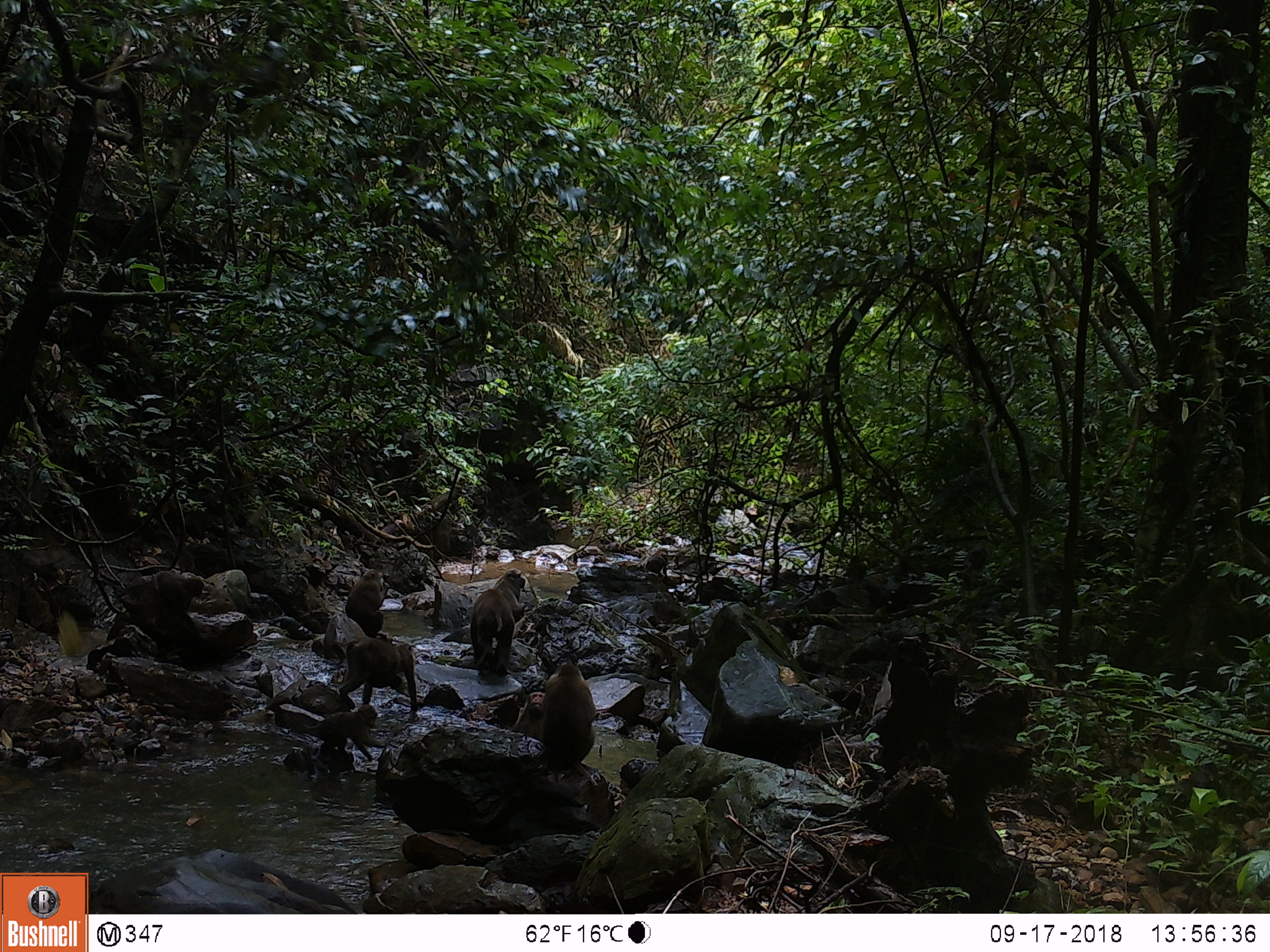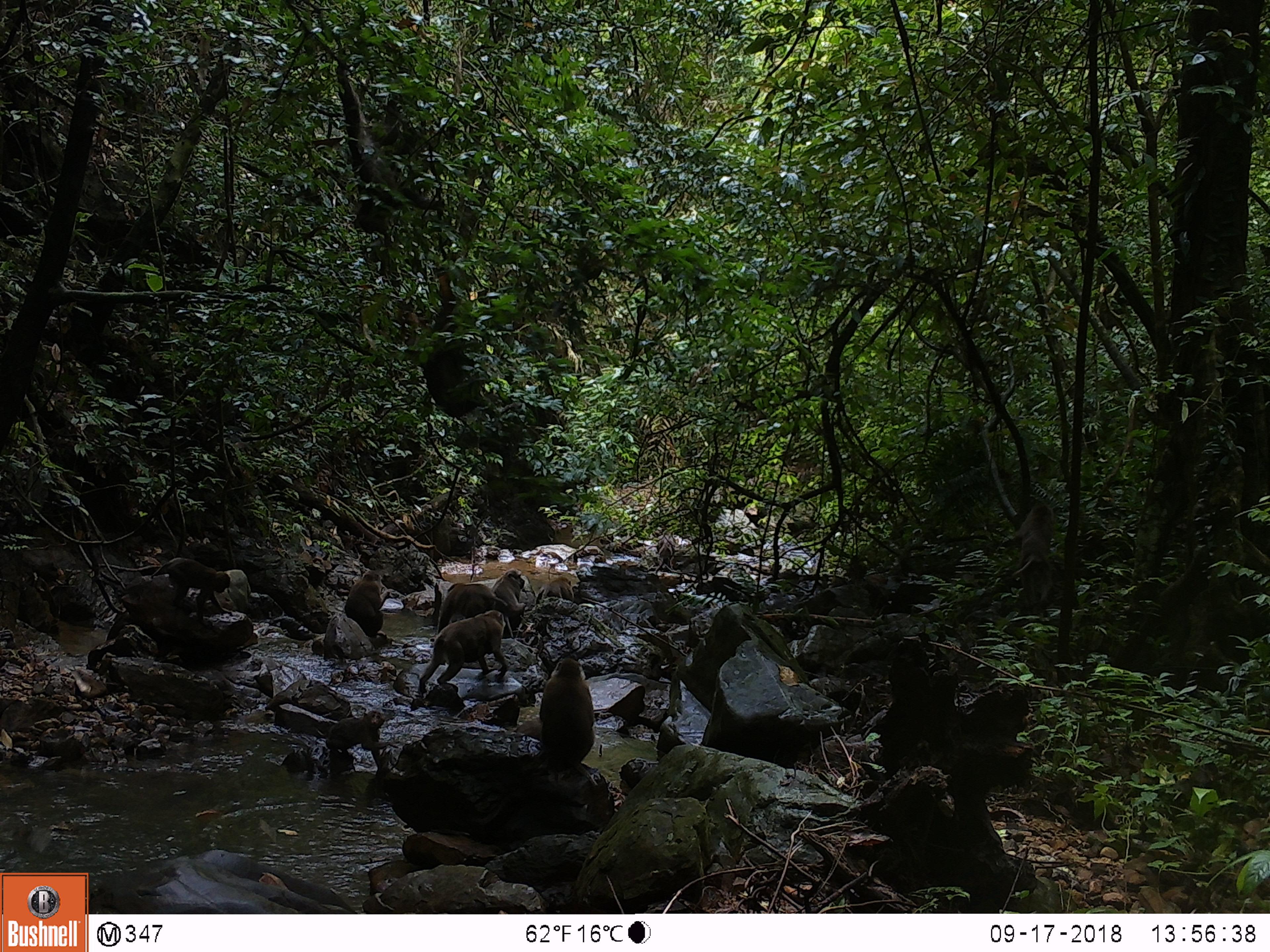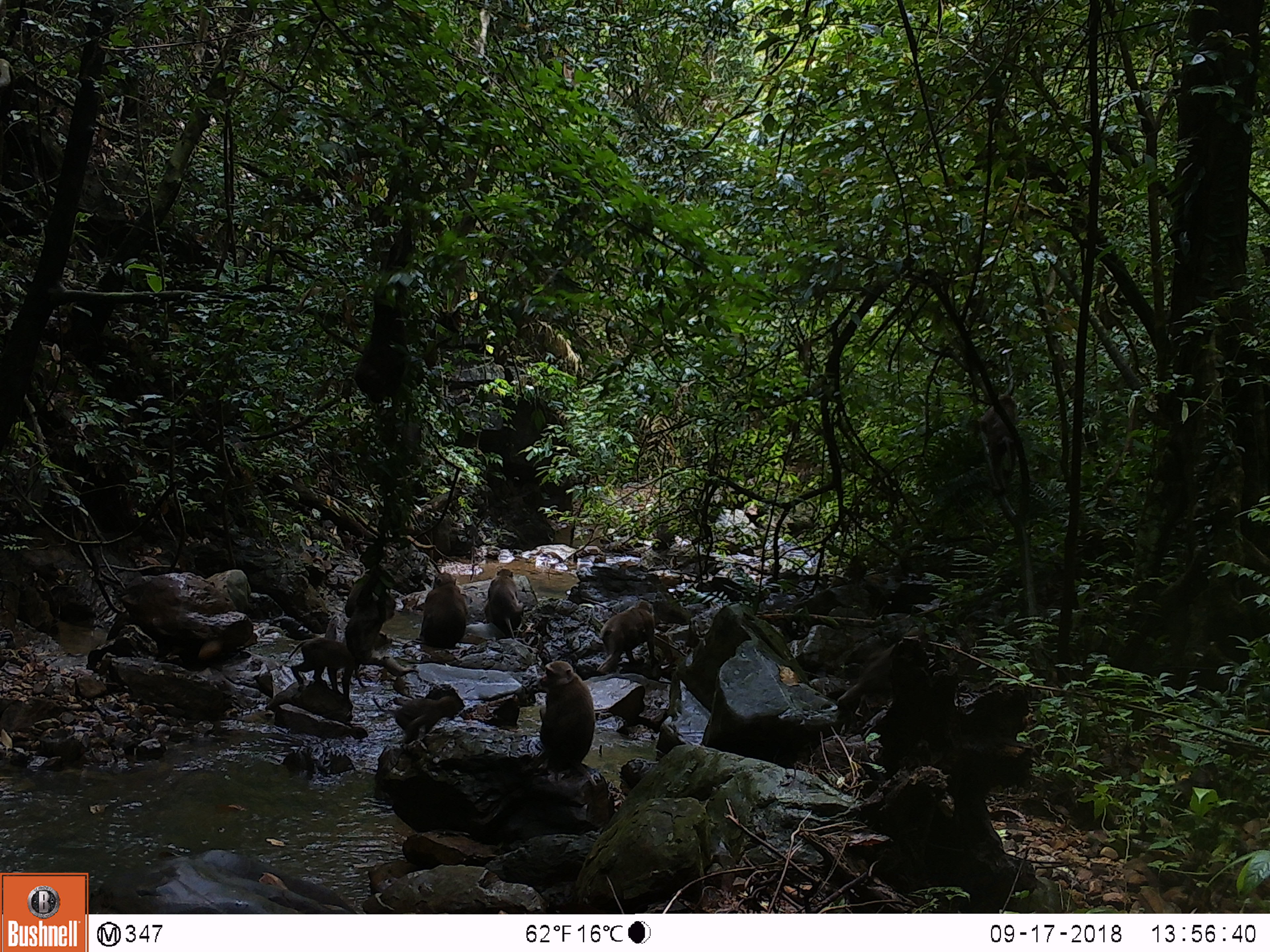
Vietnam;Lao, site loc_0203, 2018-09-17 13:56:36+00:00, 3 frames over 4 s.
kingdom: Animalia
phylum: Chordata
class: Mammalia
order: Primates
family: Cercopithecidae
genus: Macaca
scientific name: Macaca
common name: macaques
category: assam or rhesus macaque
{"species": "assam or rhesus macaque (macaques) (Macaca)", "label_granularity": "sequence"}